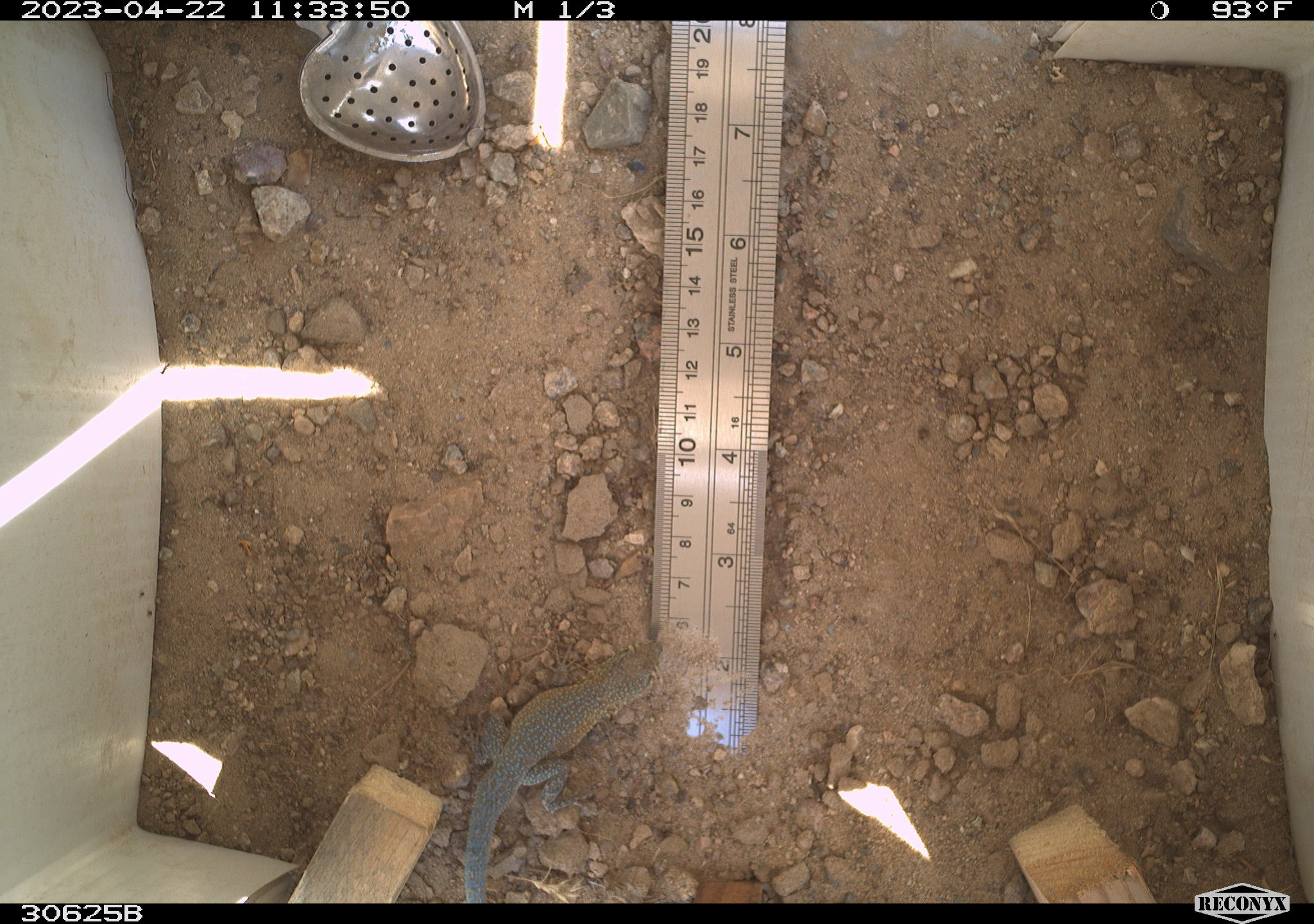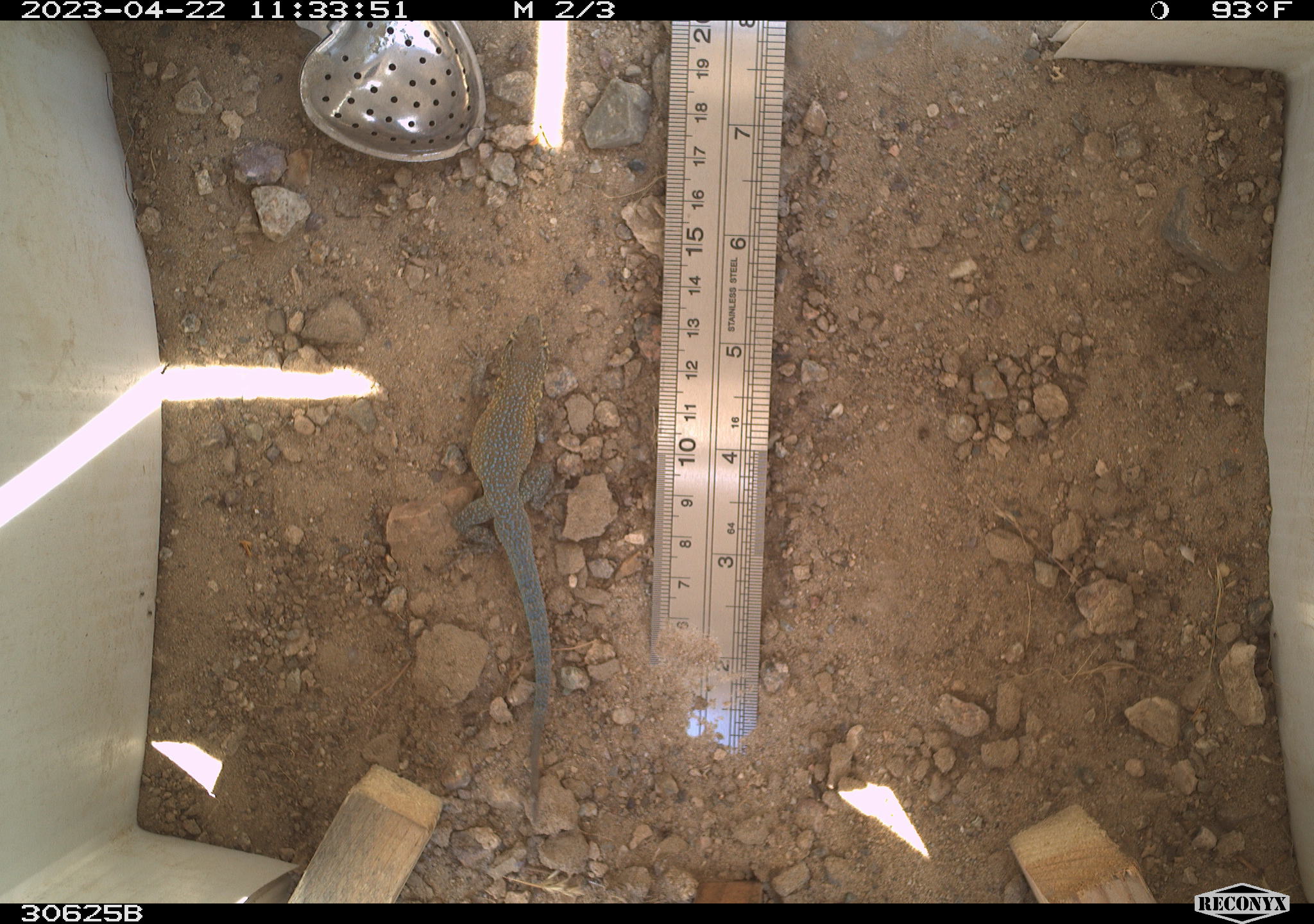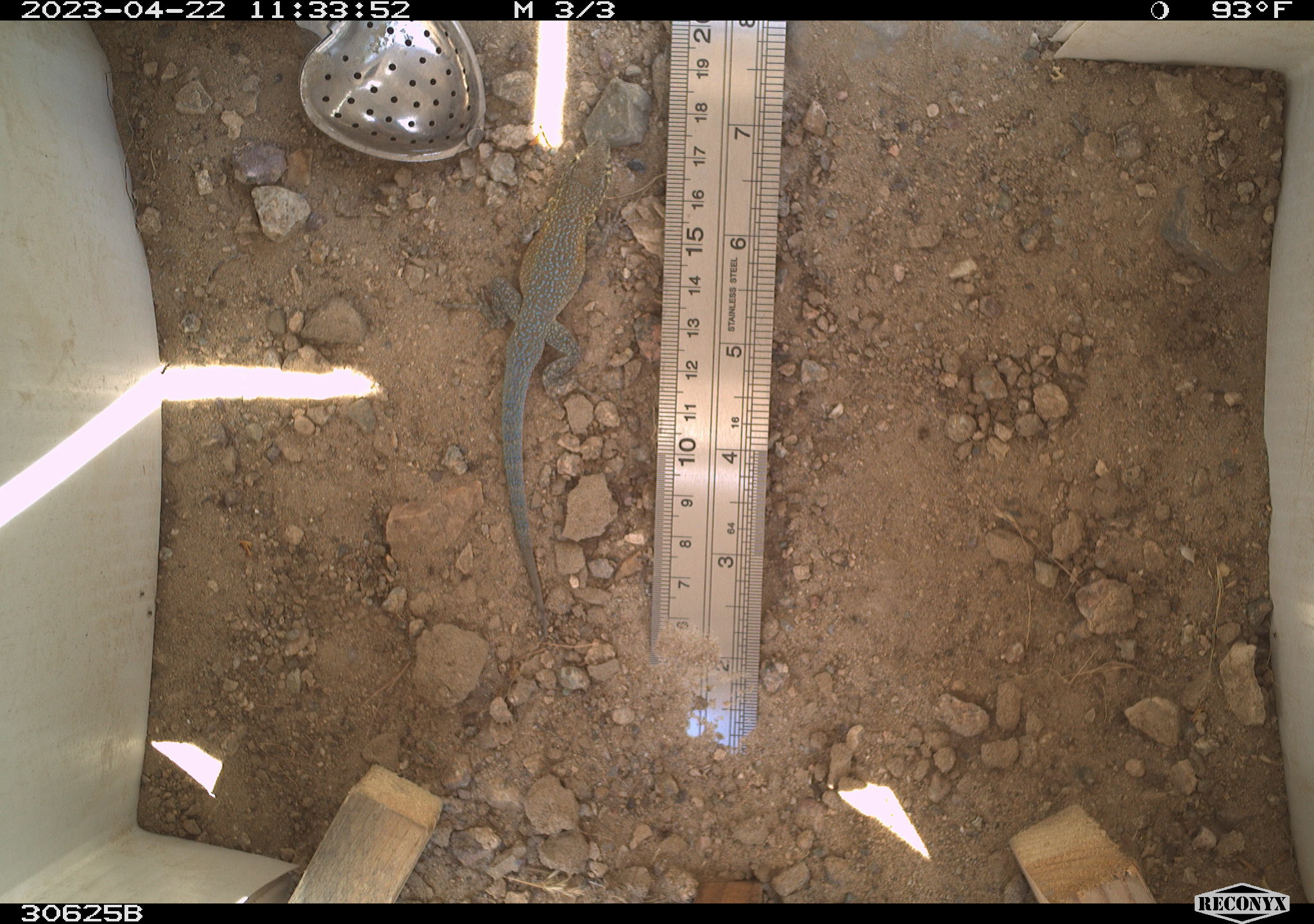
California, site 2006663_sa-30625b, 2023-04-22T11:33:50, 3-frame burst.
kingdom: Animalia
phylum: Chordata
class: Reptilia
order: Squamata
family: Teiidae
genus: Aspidoscelis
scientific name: Aspidoscelis tigris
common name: western whiptail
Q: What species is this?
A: Western whiptail (Aspidoscelis tigris).